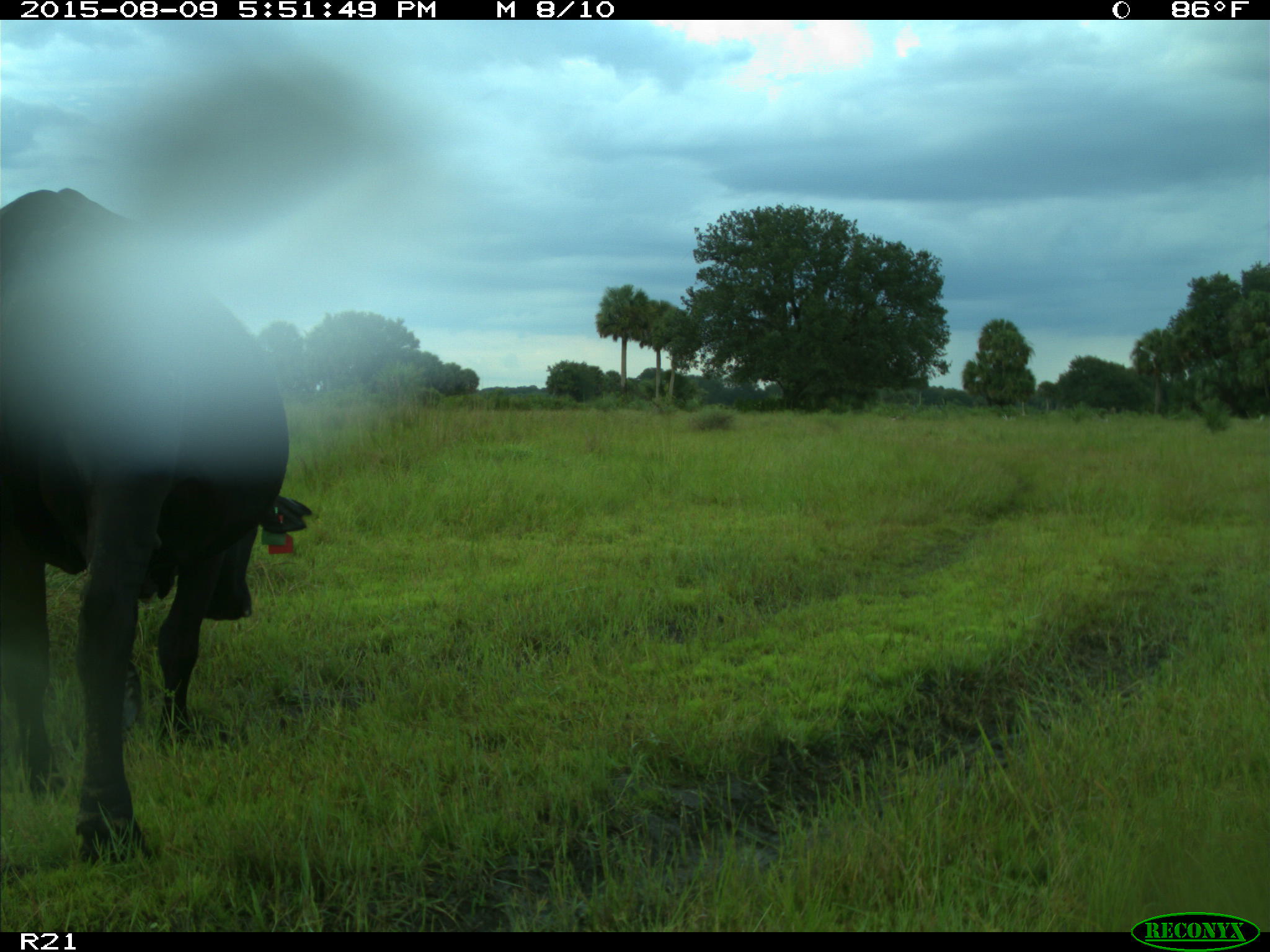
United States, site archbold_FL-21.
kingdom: Animalia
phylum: Chordata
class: Mammalia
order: Artiodactyla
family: Bovidae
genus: Bos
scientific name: Bos taurus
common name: domestic cow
Bos taurus (domestic cow).